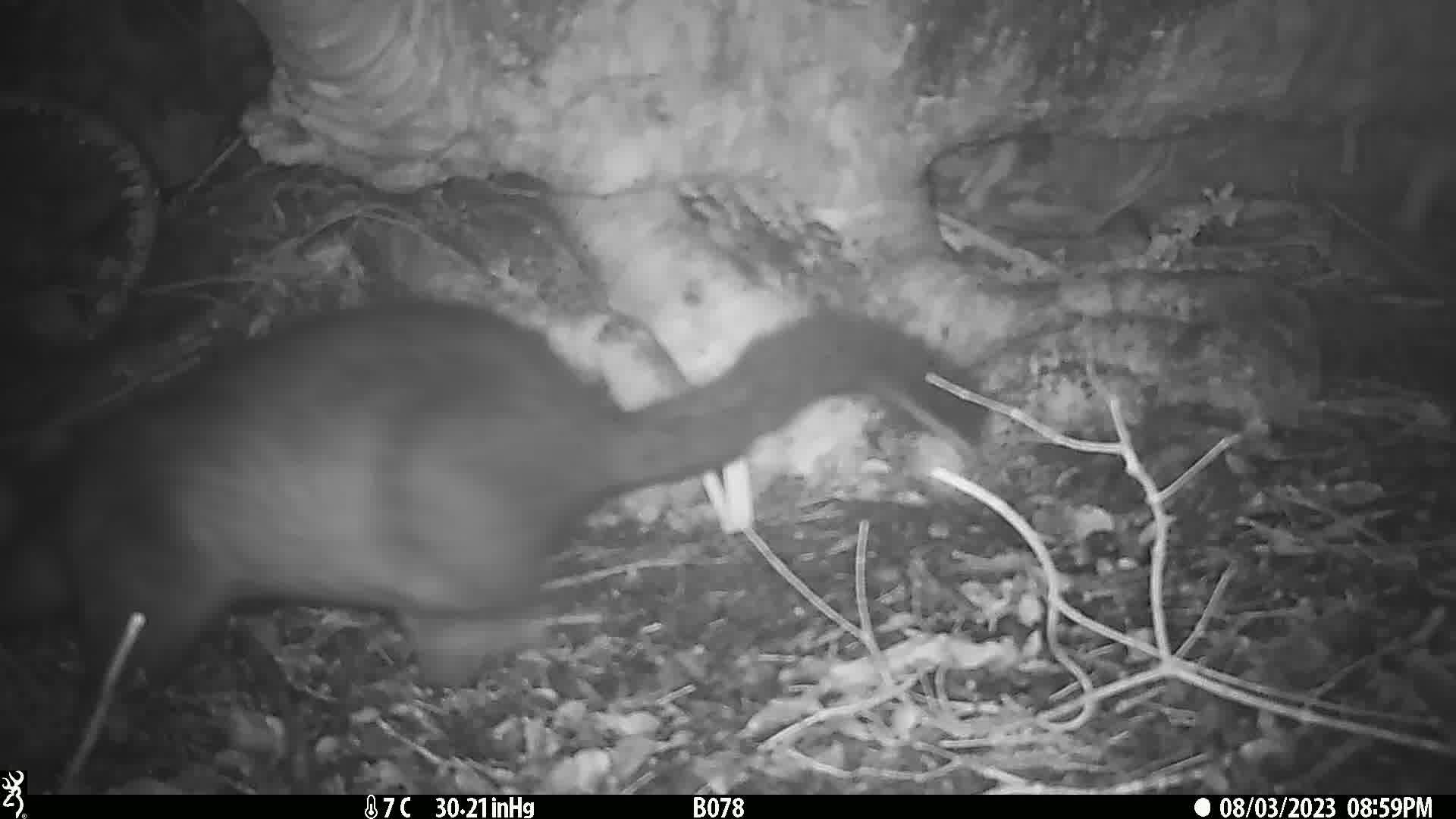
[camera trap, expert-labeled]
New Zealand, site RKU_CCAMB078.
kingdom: Animalia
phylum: Chordata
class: Mammalia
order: Diprotodontia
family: Phalangeridae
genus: Trichosurus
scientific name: Trichosurus vulpecula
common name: common brushtail possum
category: possum